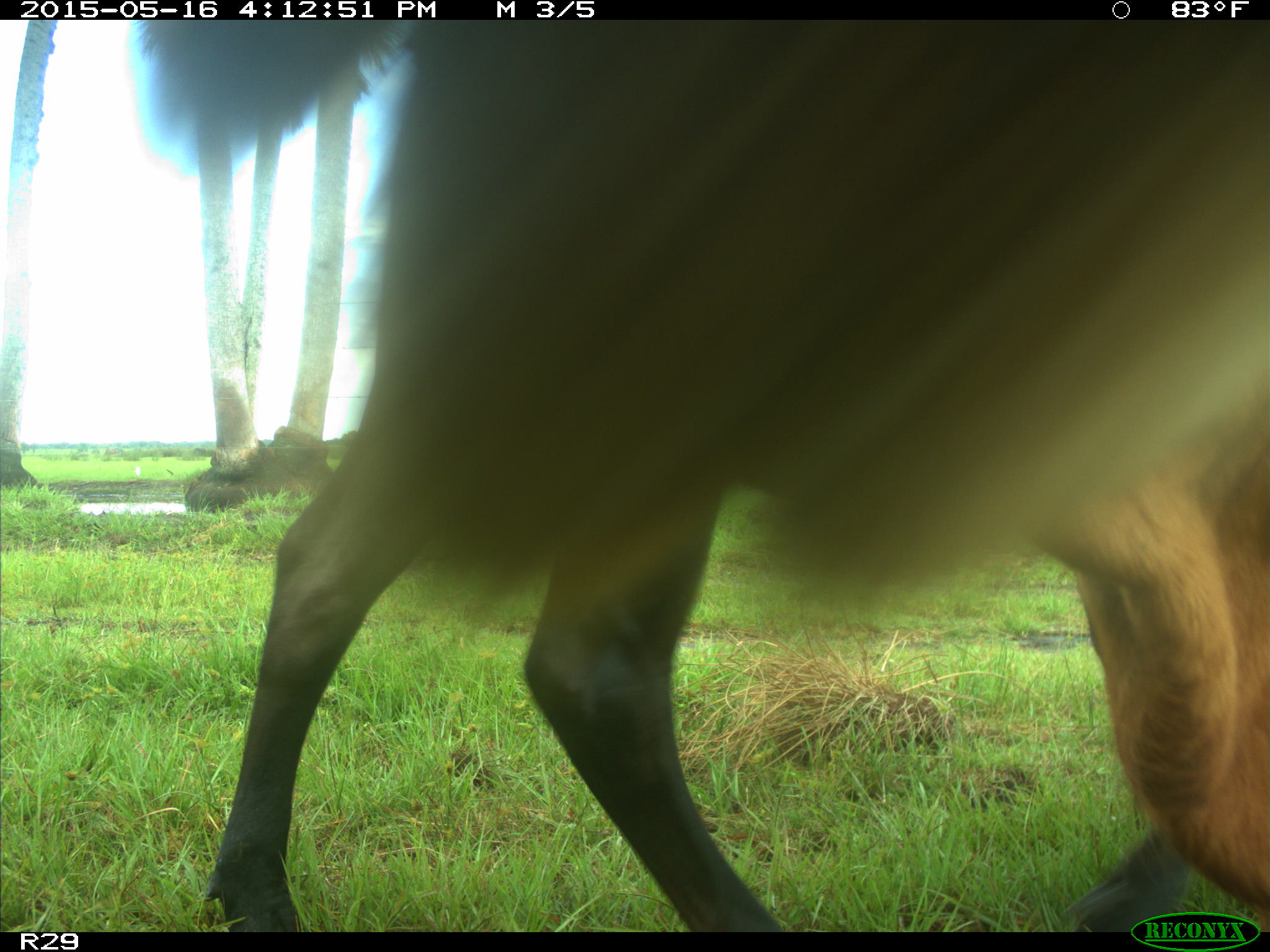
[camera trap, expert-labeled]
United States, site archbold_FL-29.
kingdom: Animalia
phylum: Chordata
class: Mammalia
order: Artiodactyla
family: Bovidae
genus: Bos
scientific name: Bos taurus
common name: domestic cow